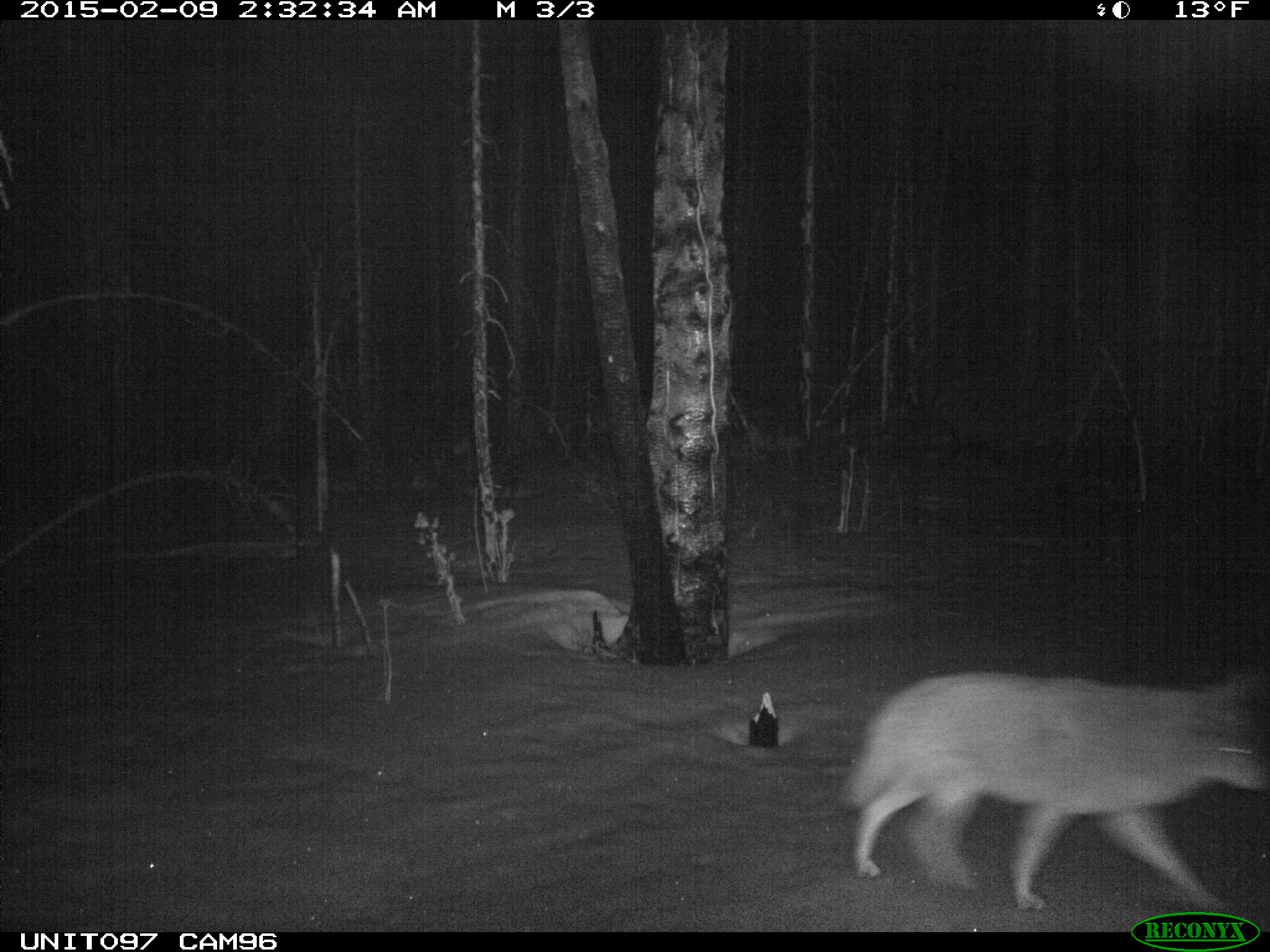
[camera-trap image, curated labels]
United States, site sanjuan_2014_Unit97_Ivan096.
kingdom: Animalia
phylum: Chordata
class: Mammalia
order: Carnivora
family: Canidae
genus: Canis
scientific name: Canis latrans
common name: coyote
Canis latrans (coyote).